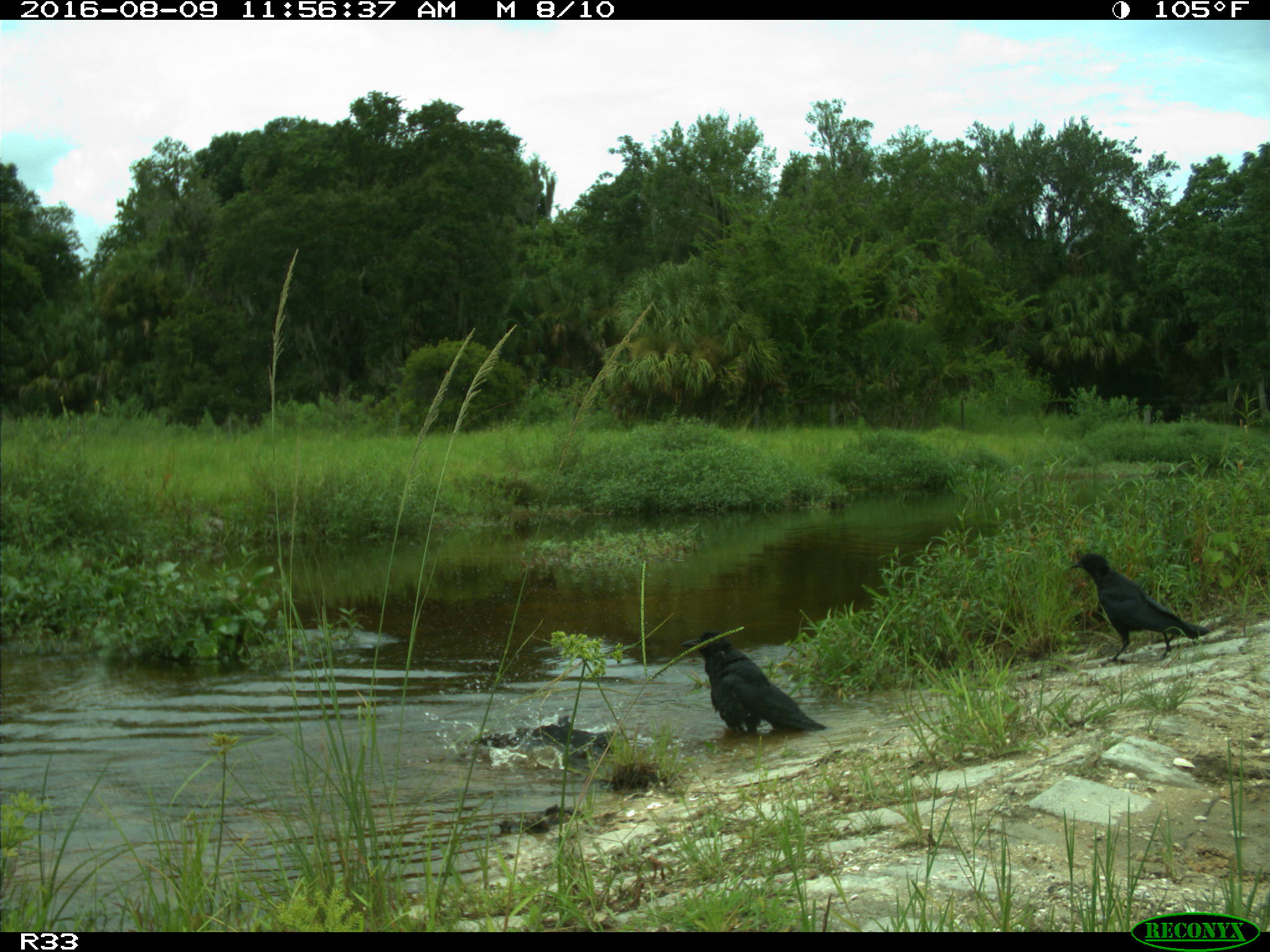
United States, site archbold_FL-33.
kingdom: Animalia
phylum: Chordata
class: Aves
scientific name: Aves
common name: birds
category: unidentified bird